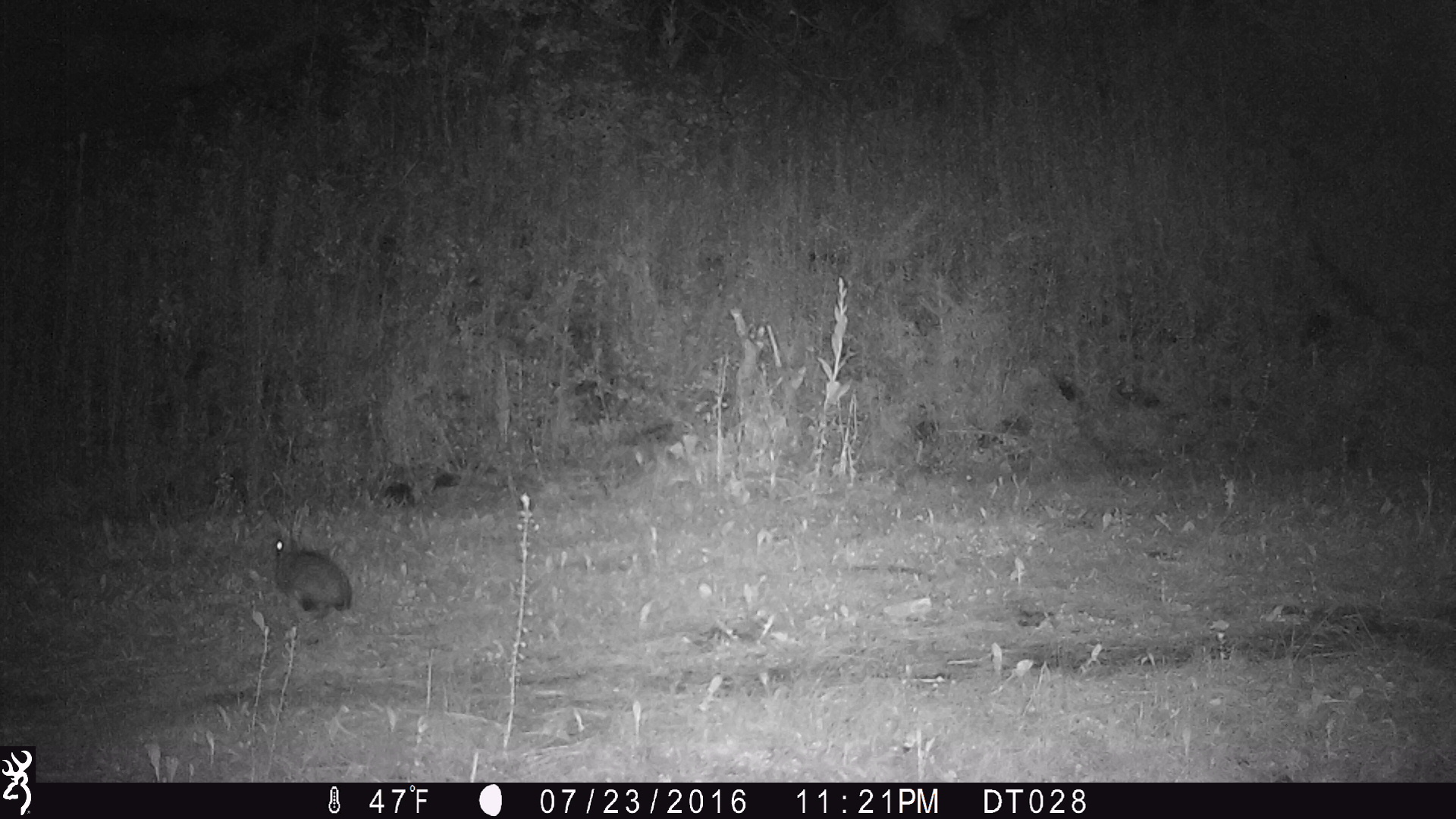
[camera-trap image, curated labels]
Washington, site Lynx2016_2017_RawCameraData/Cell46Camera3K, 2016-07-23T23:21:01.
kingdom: Animalia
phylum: Chordata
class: Mammalia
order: Lagomorpha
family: Leporidae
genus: Lepus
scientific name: Lepus americanus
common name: snowshoe hare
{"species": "Lepus americanus (snowshoe hare)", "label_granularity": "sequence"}